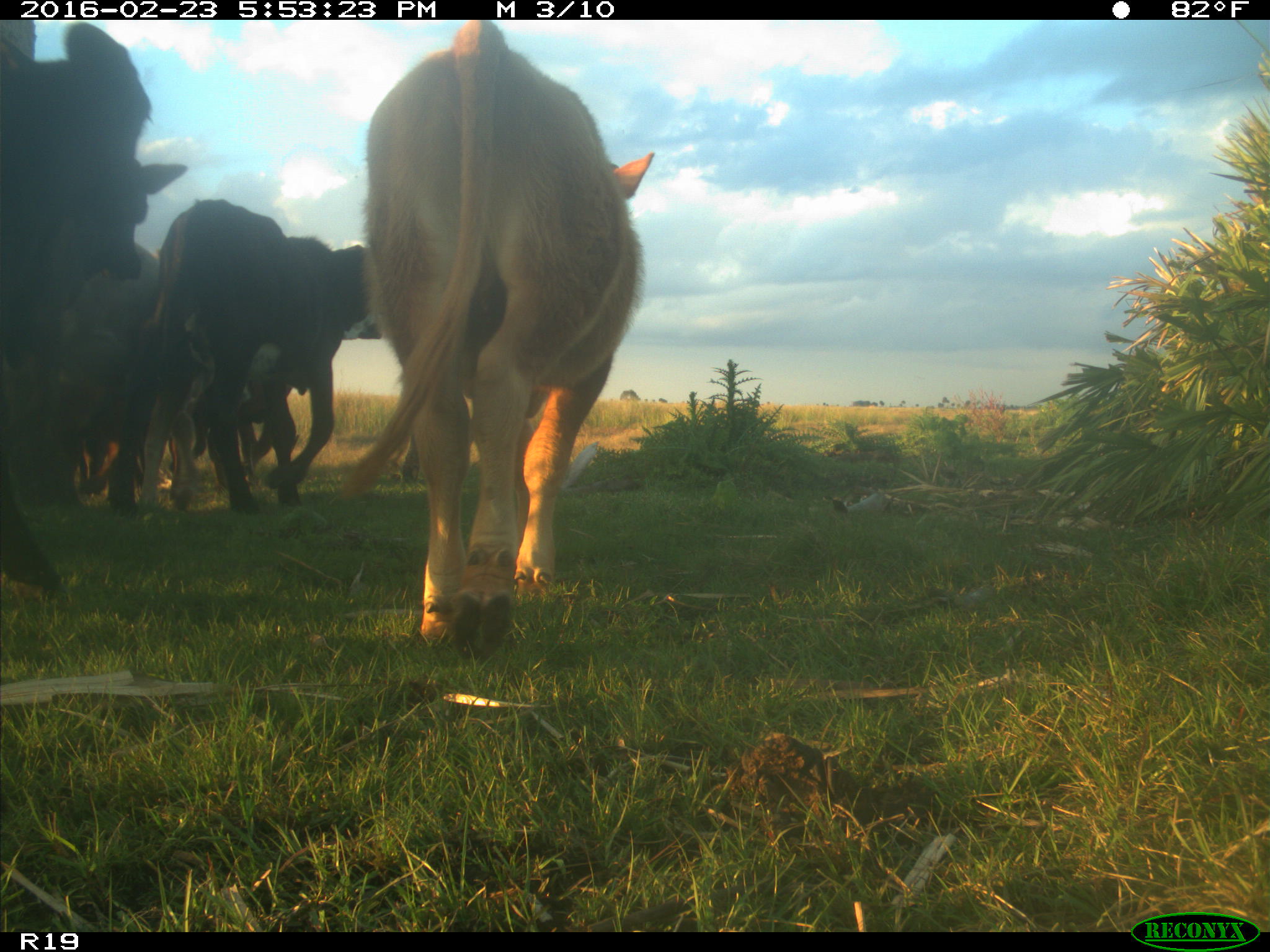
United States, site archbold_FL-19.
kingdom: Animalia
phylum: Chordata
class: Mammalia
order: Artiodactyla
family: Bovidae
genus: Bos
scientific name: Bos taurus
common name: domestic cow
Bos taurus (domestic cow).